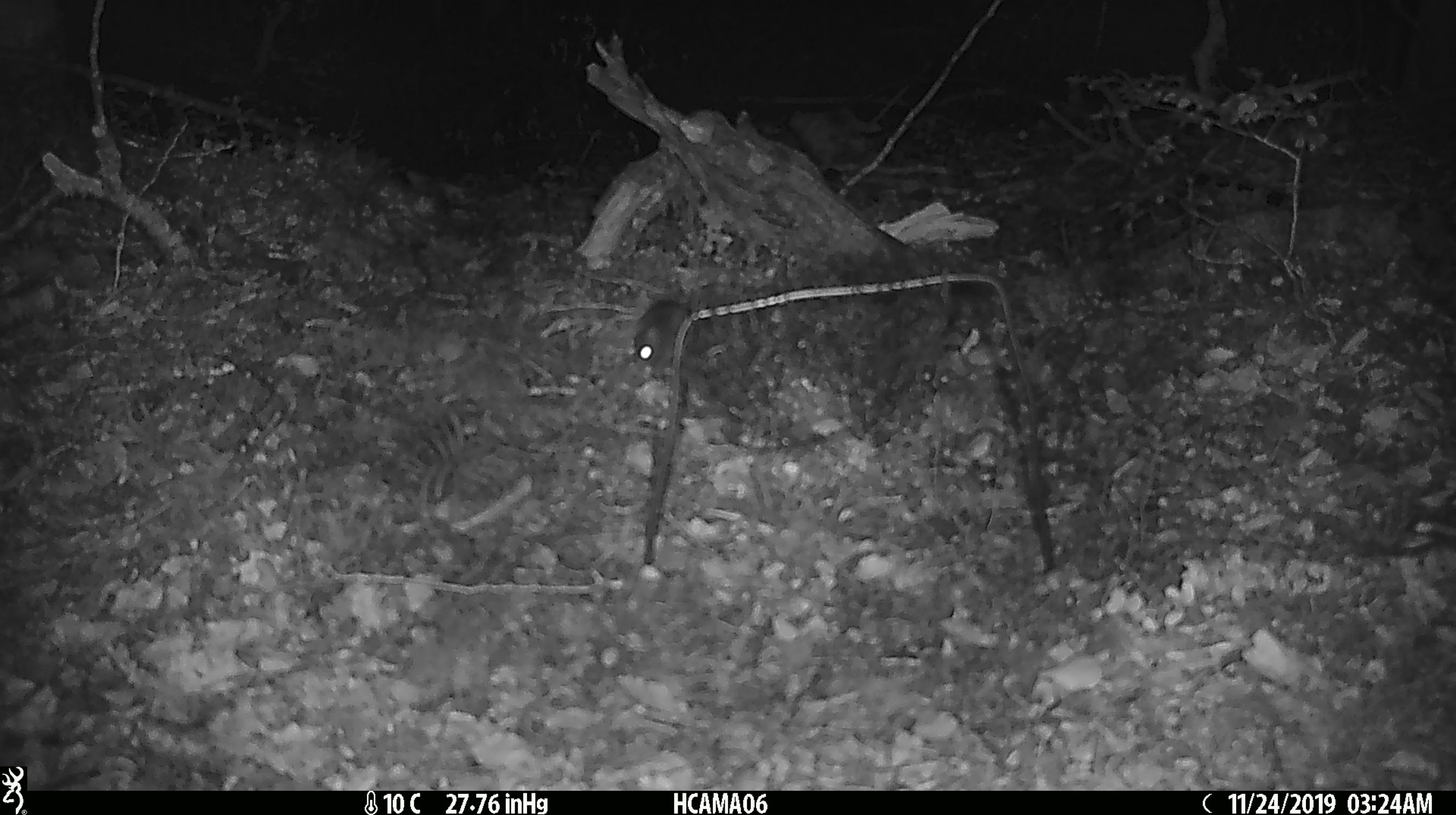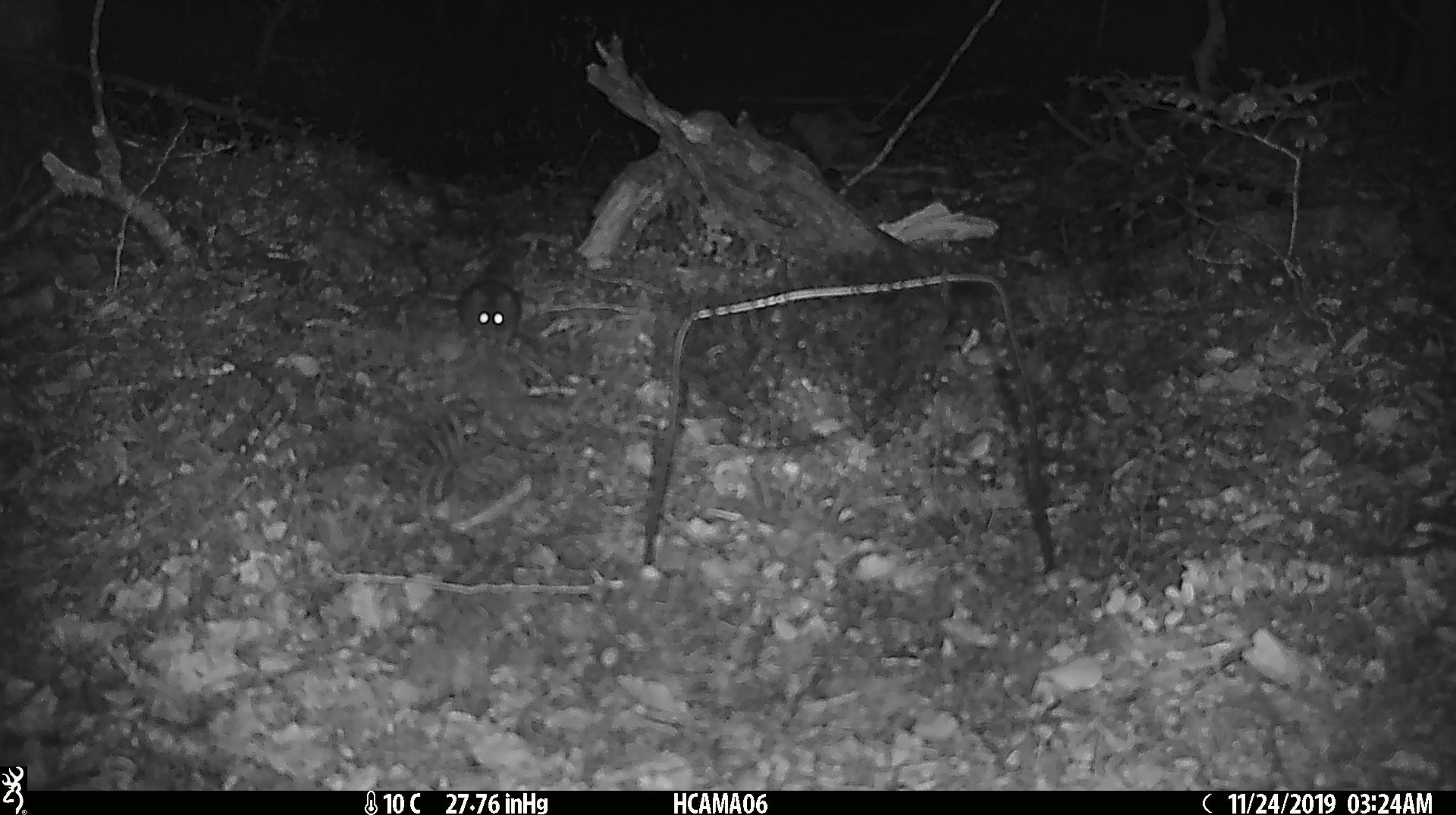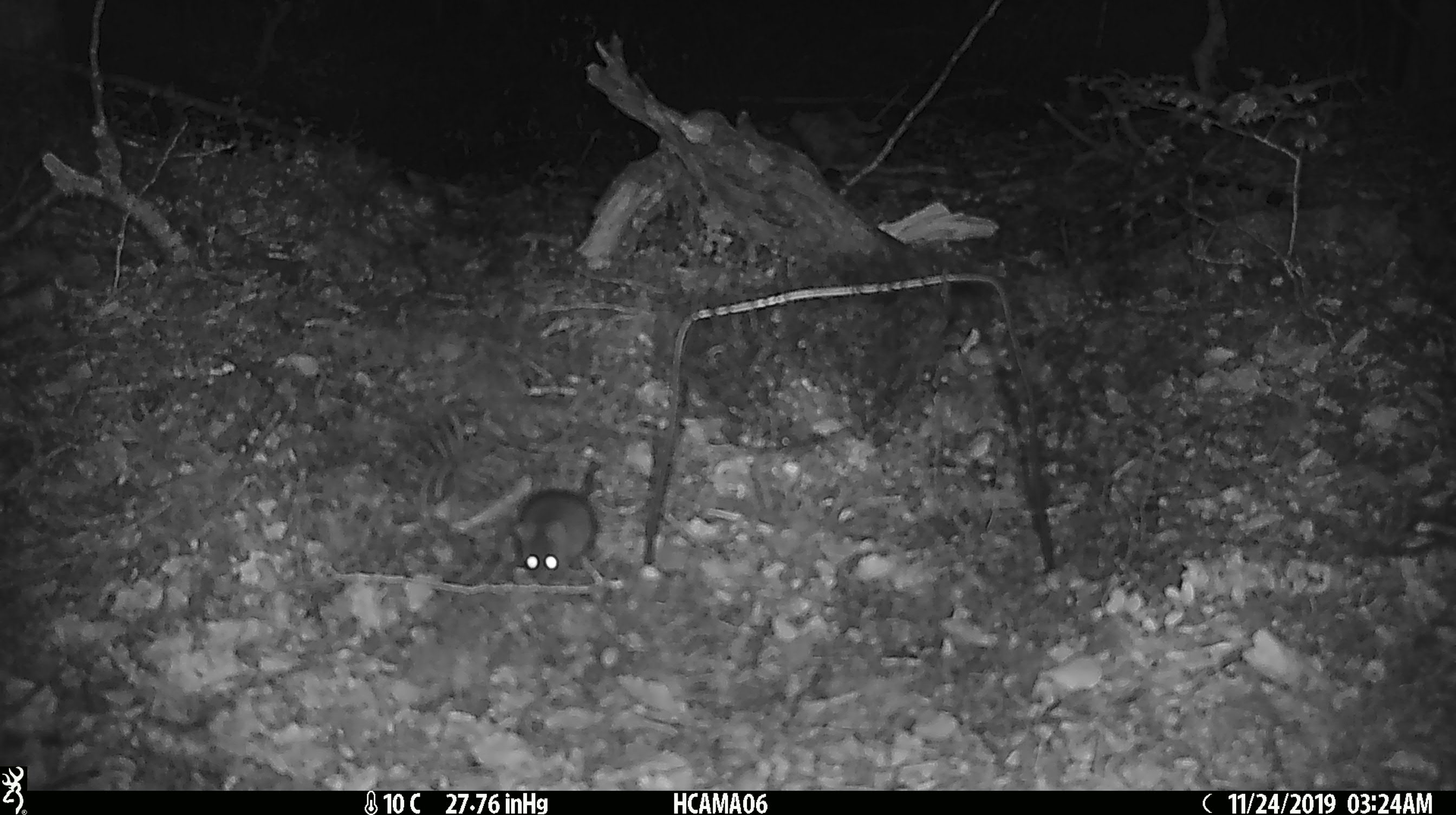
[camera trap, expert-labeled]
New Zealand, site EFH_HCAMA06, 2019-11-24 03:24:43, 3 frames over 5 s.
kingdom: Animalia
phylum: Chordata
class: Mammalia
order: Rodentia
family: Muridae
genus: Mus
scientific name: Mus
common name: mouse